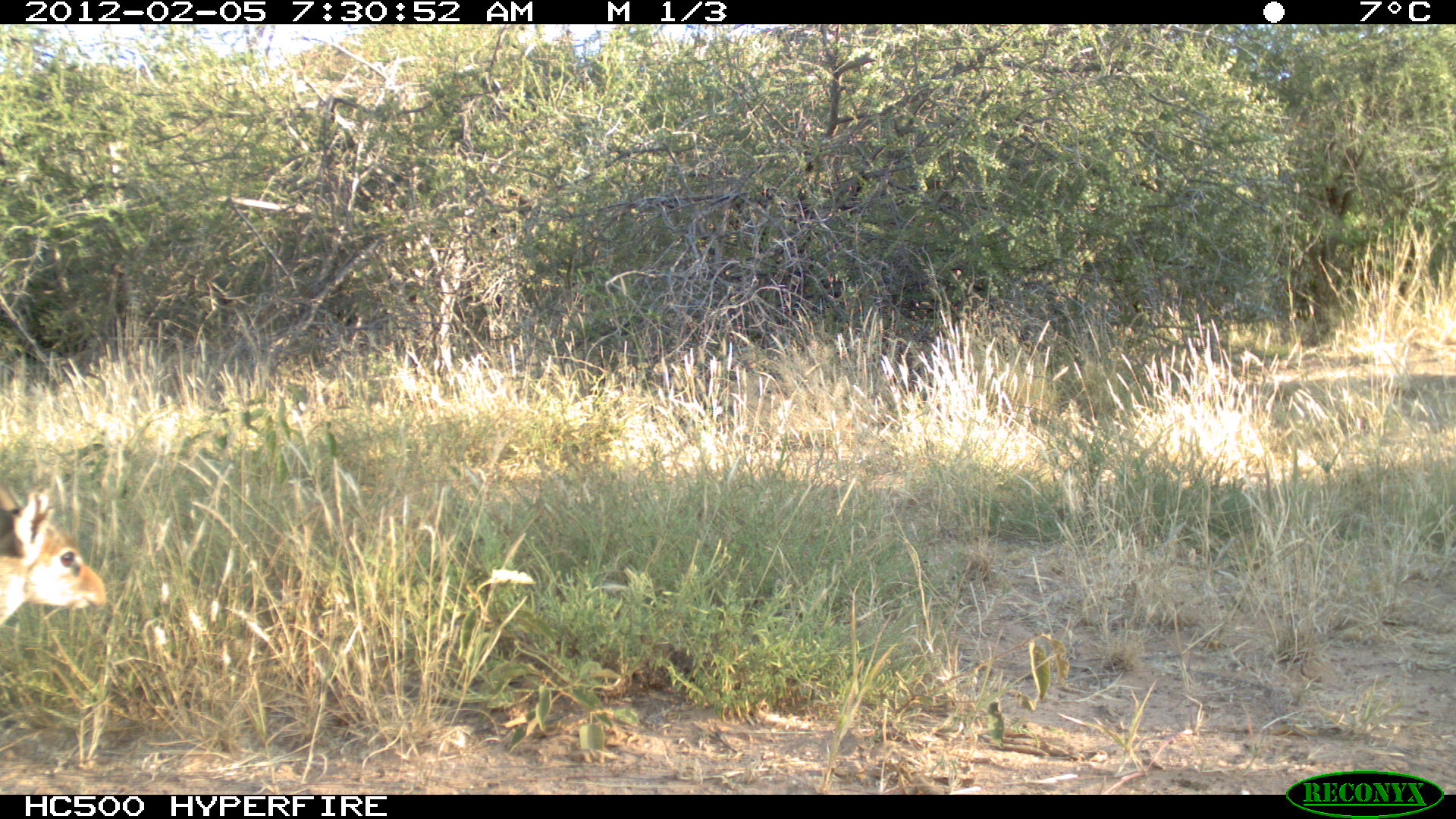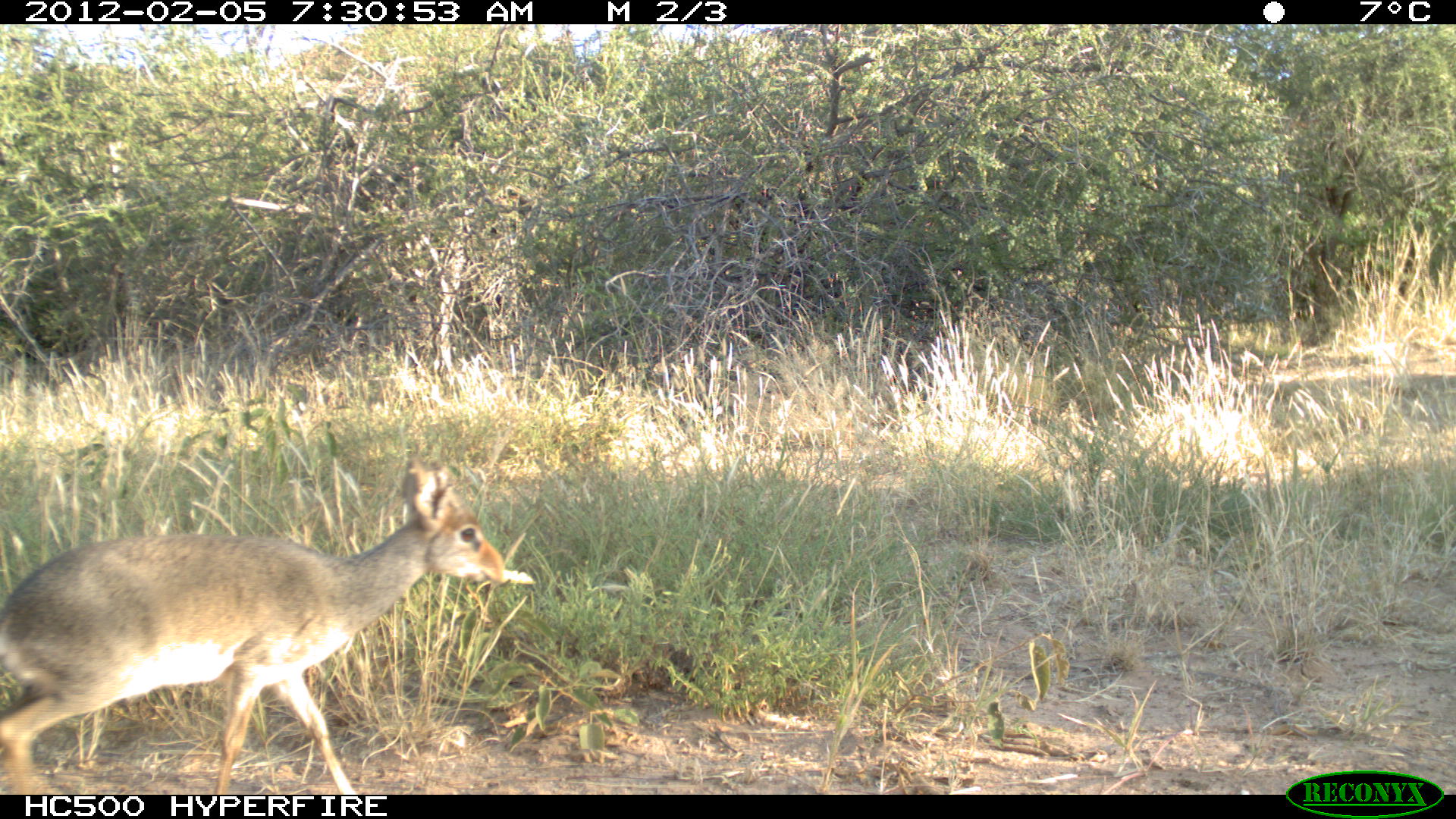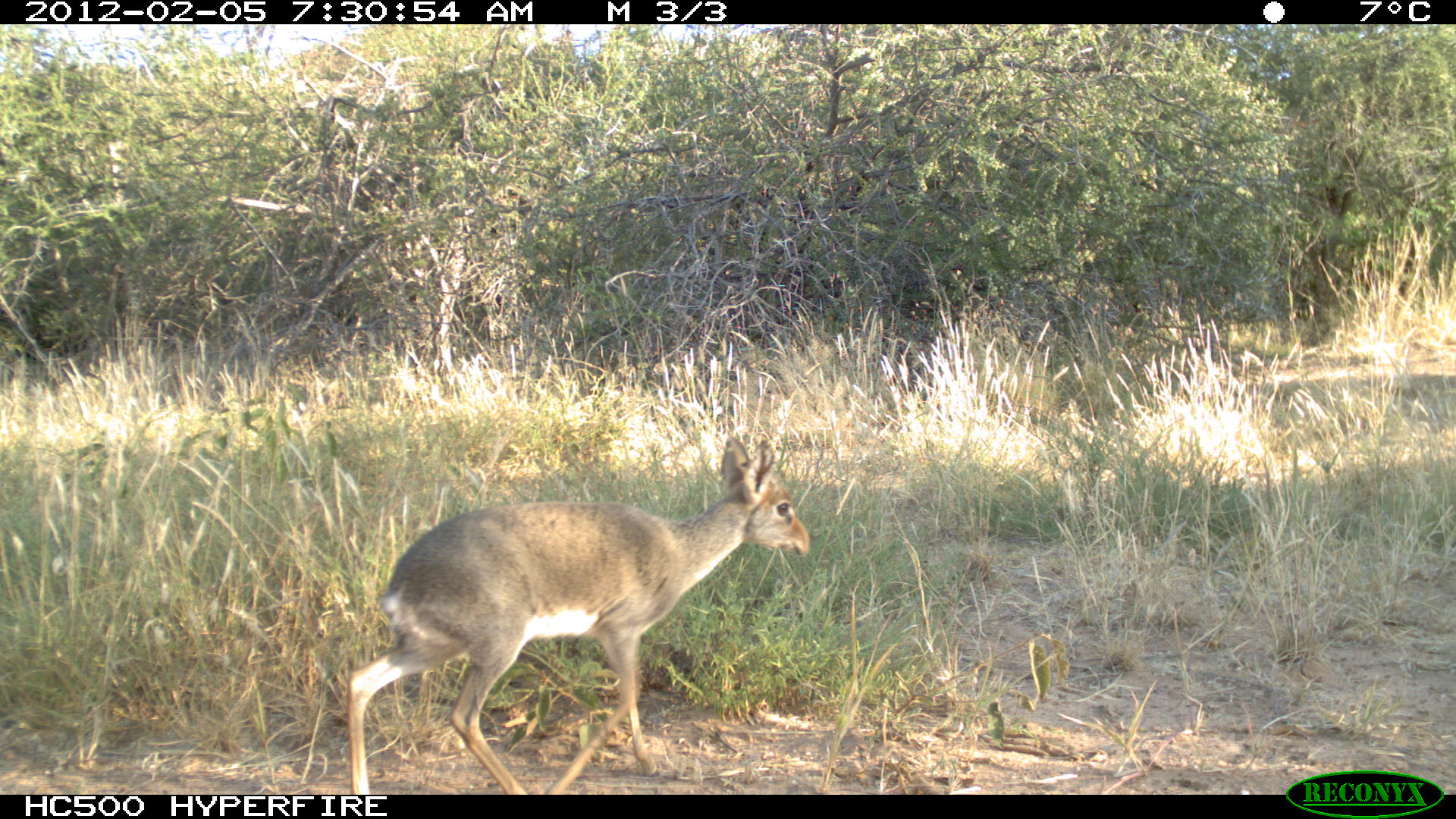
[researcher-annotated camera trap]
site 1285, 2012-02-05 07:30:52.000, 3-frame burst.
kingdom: Animalia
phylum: Chordata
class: Mammalia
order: Artiodactyla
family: Bovidae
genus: Madoqua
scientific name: Madoqua guentheri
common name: günther's dik-dik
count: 1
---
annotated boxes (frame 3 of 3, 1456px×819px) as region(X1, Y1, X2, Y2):
madoqua guentheri: region(340, 431, 813, 791)